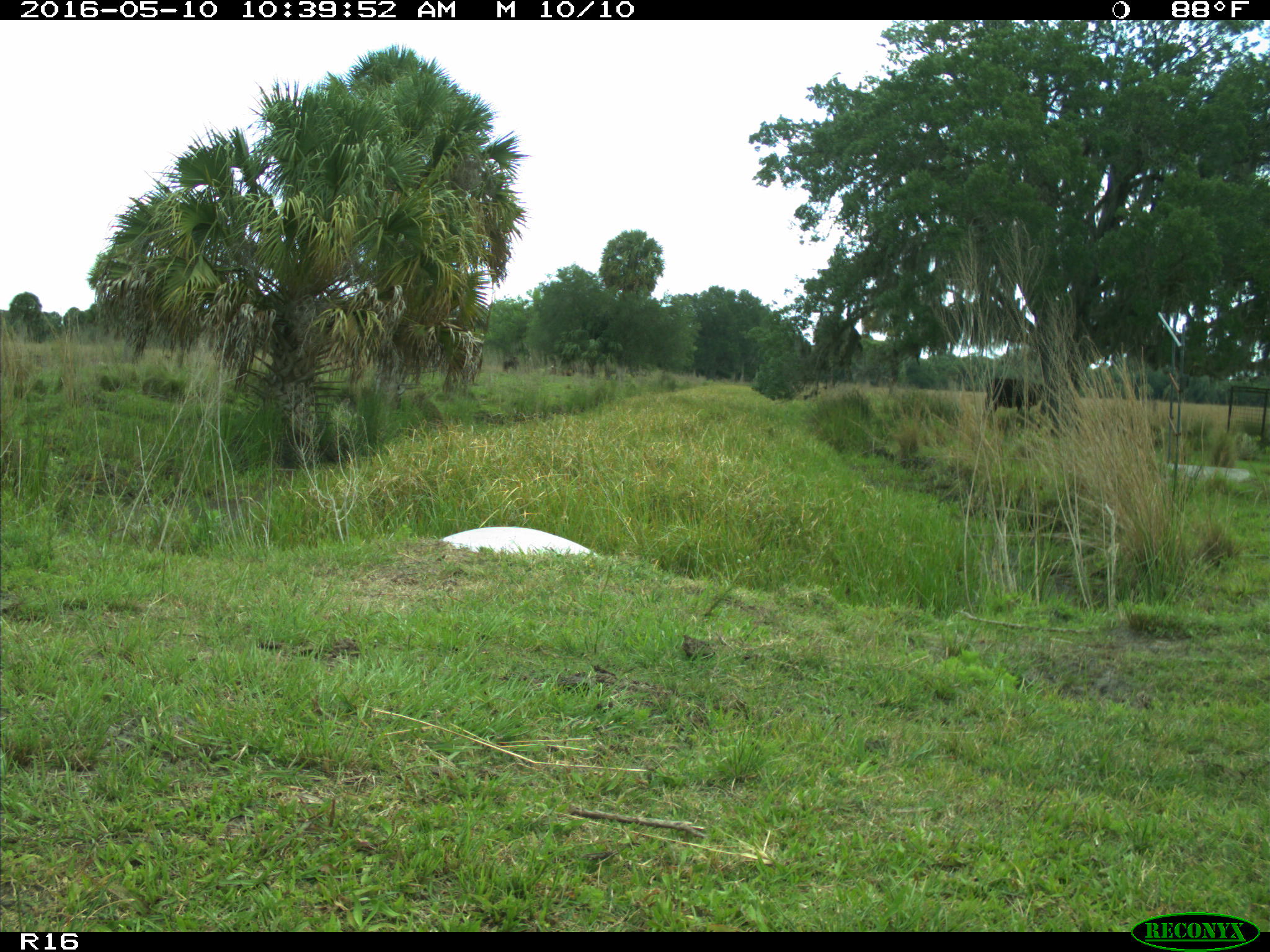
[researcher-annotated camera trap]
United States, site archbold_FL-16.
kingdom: Animalia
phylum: Chordata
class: Mammalia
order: Artiodactyla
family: Bovidae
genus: Bos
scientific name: Bos taurus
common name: domestic cow